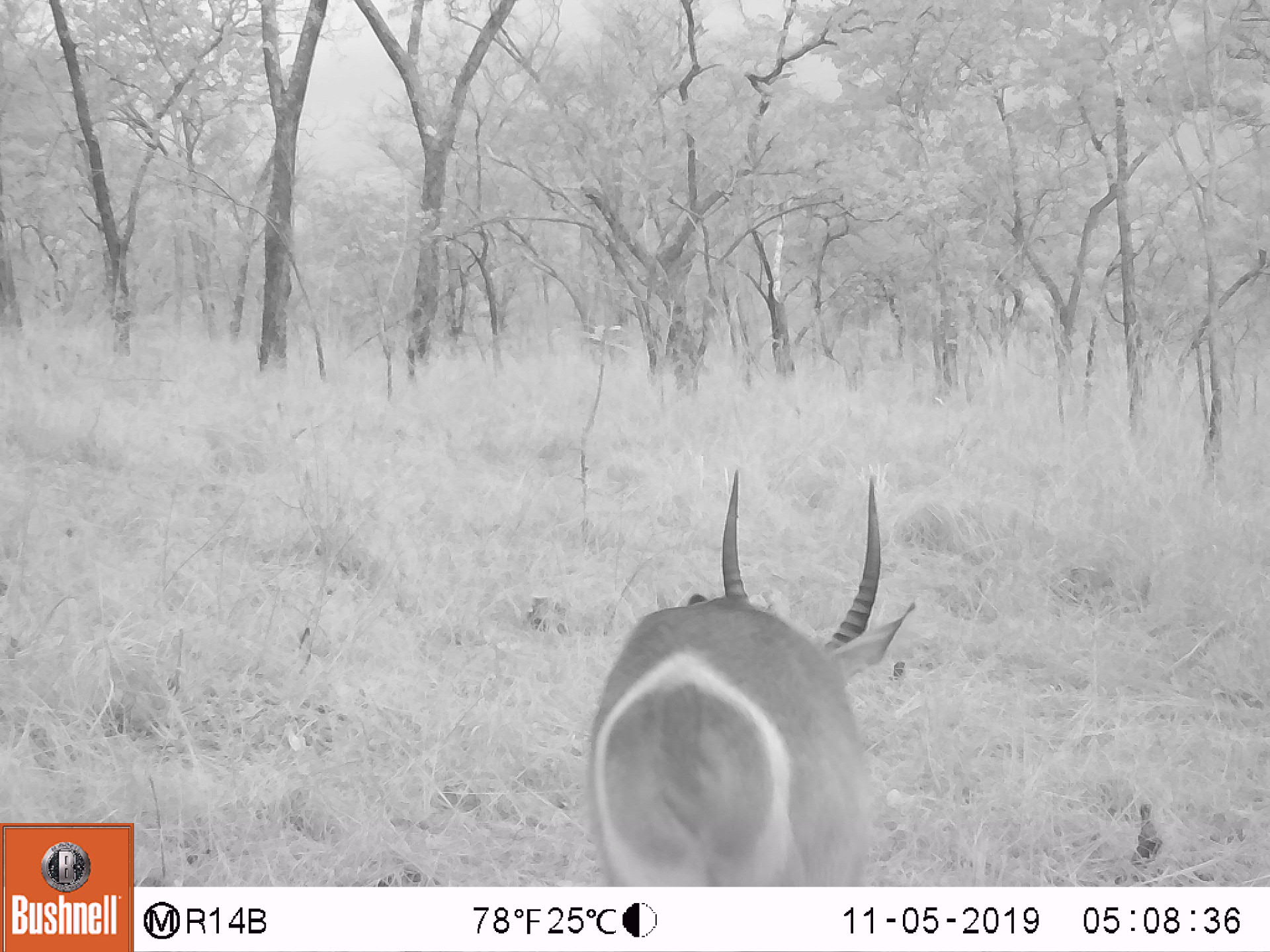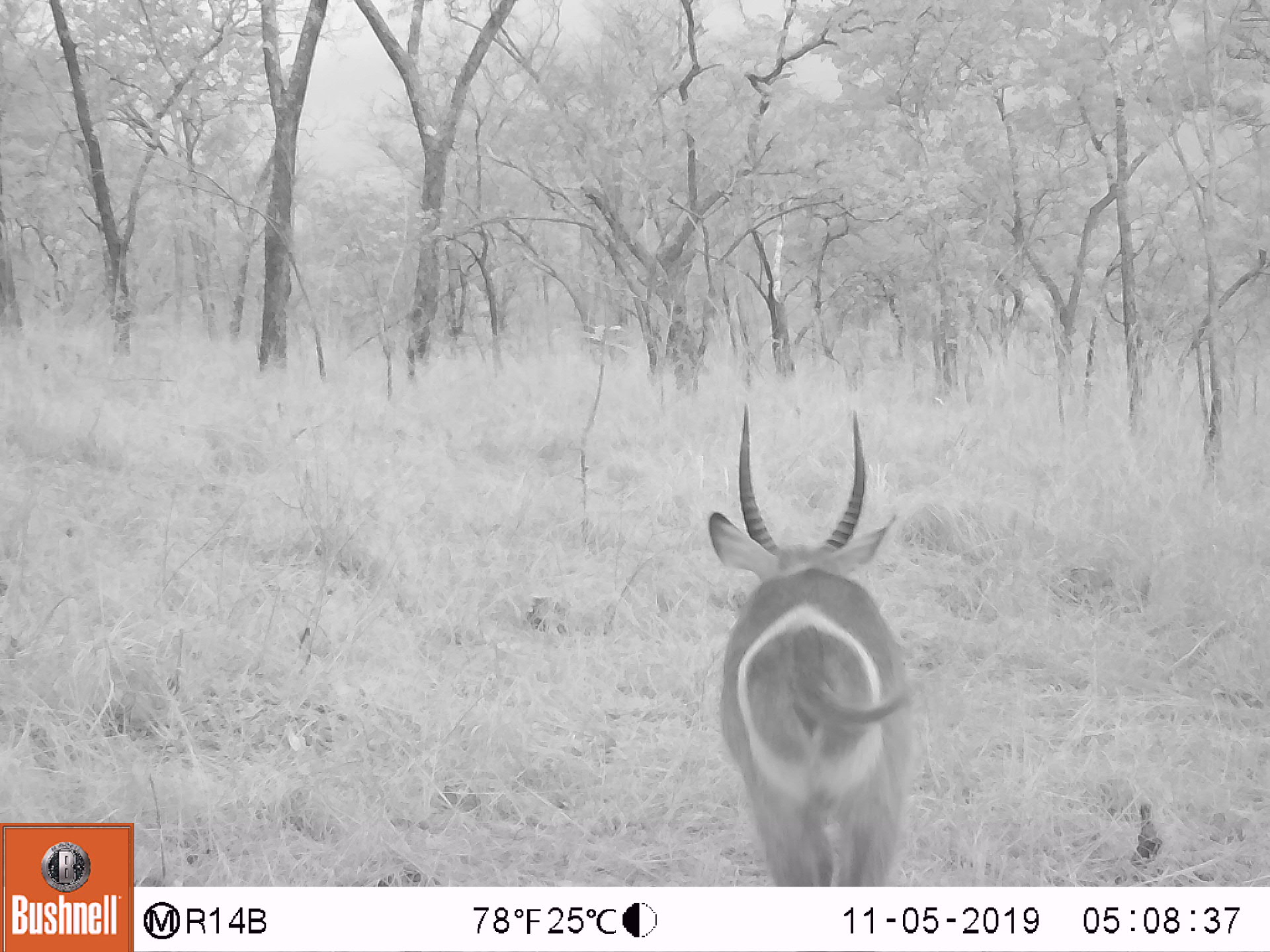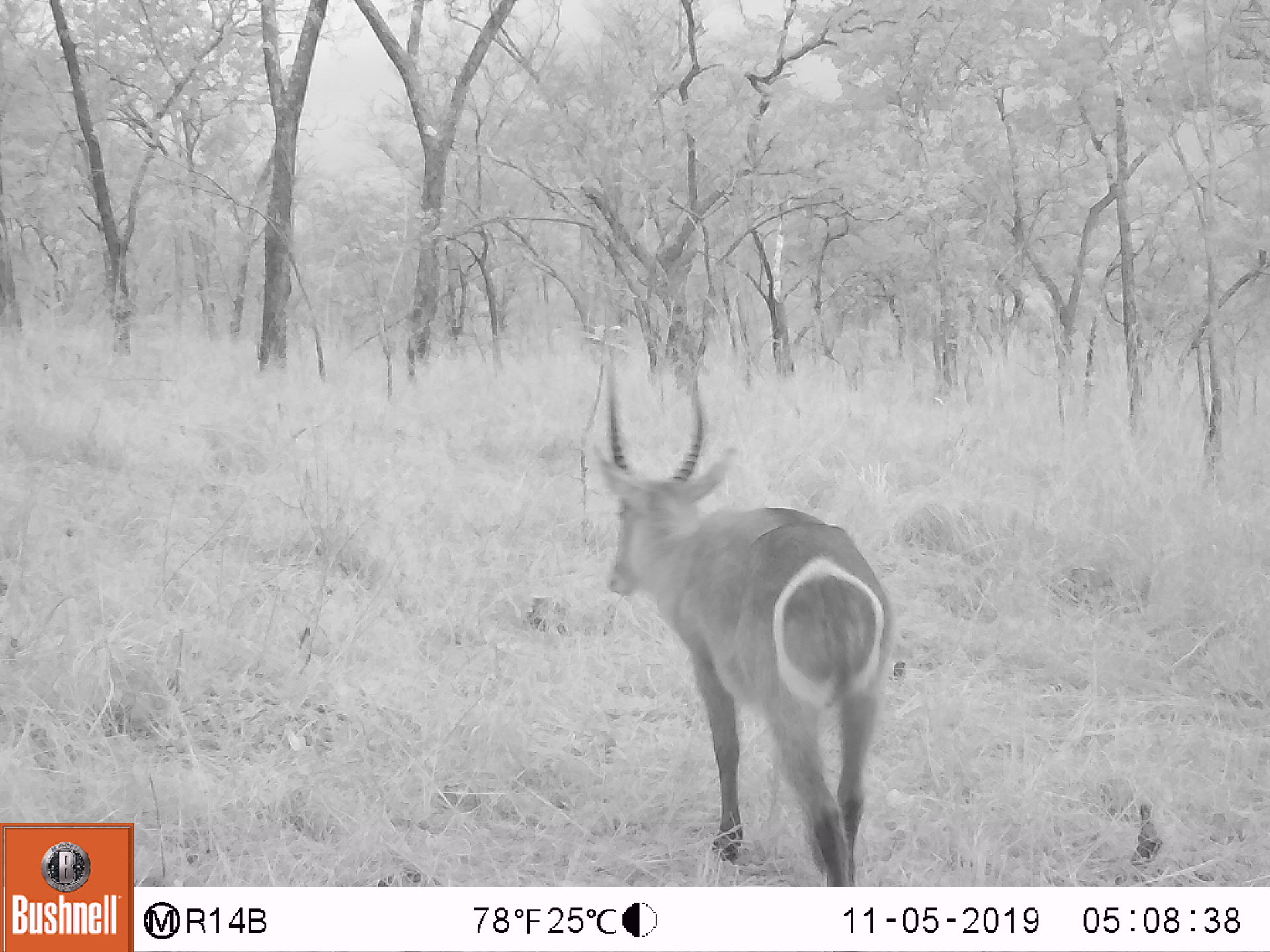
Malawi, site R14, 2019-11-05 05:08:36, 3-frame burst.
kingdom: Animalia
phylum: Chordata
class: Mammalia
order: Artiodactyla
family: Bovidae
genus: Kobus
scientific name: Kobus ellipsiprymnus ellipsiprymnus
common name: common waterbuck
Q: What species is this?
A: Common waterbuck (Kobus ellipsiprymnus ellipsiprymnus).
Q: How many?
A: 1.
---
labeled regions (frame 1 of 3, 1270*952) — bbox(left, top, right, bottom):
common waterbuck: bbox(585, 474, 910, 885)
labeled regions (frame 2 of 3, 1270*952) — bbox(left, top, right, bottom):
common waterbuck: bbox(683, 397, 900, 882)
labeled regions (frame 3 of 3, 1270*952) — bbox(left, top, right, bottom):
common waterbuck: bbox(595, 358, 892, 882)